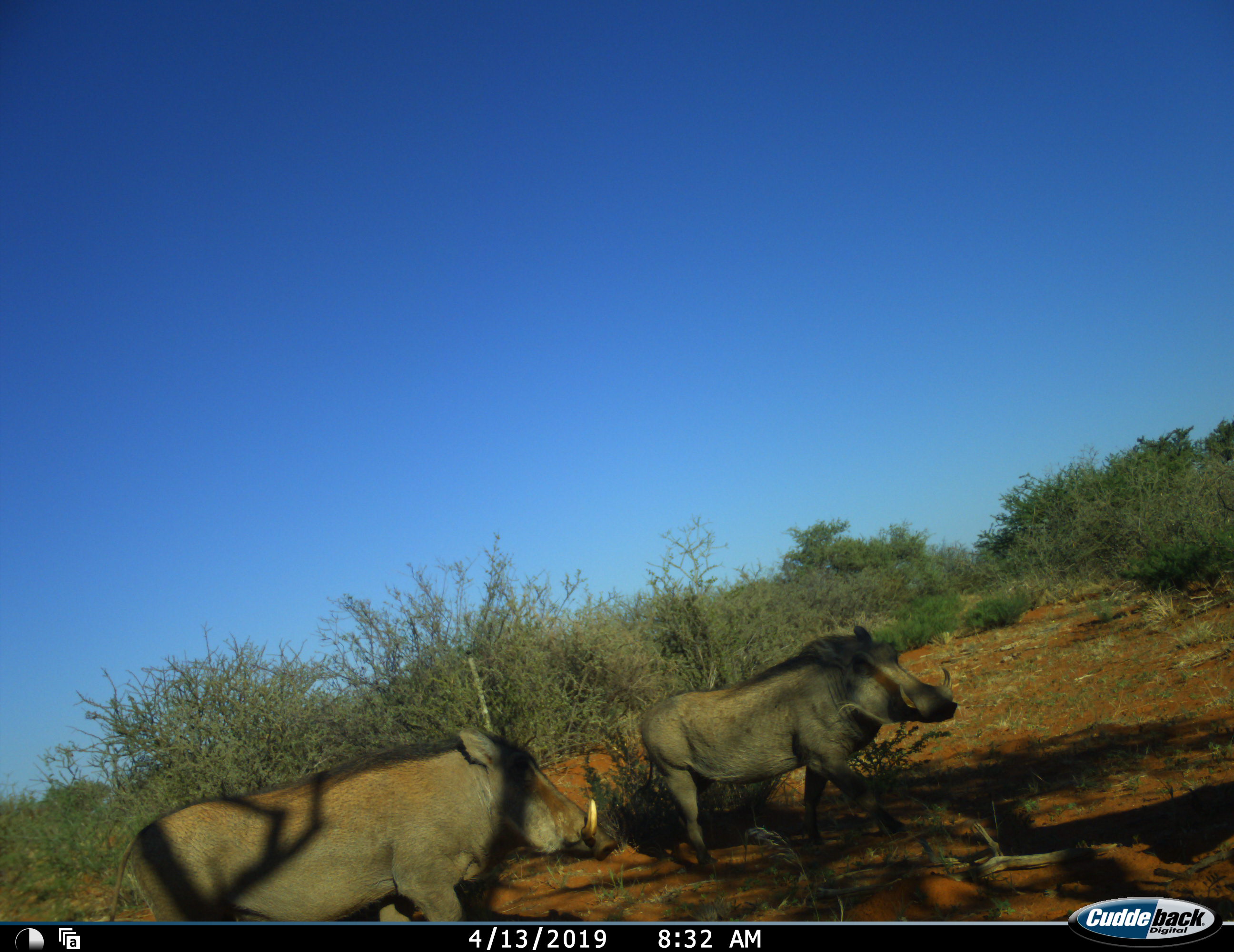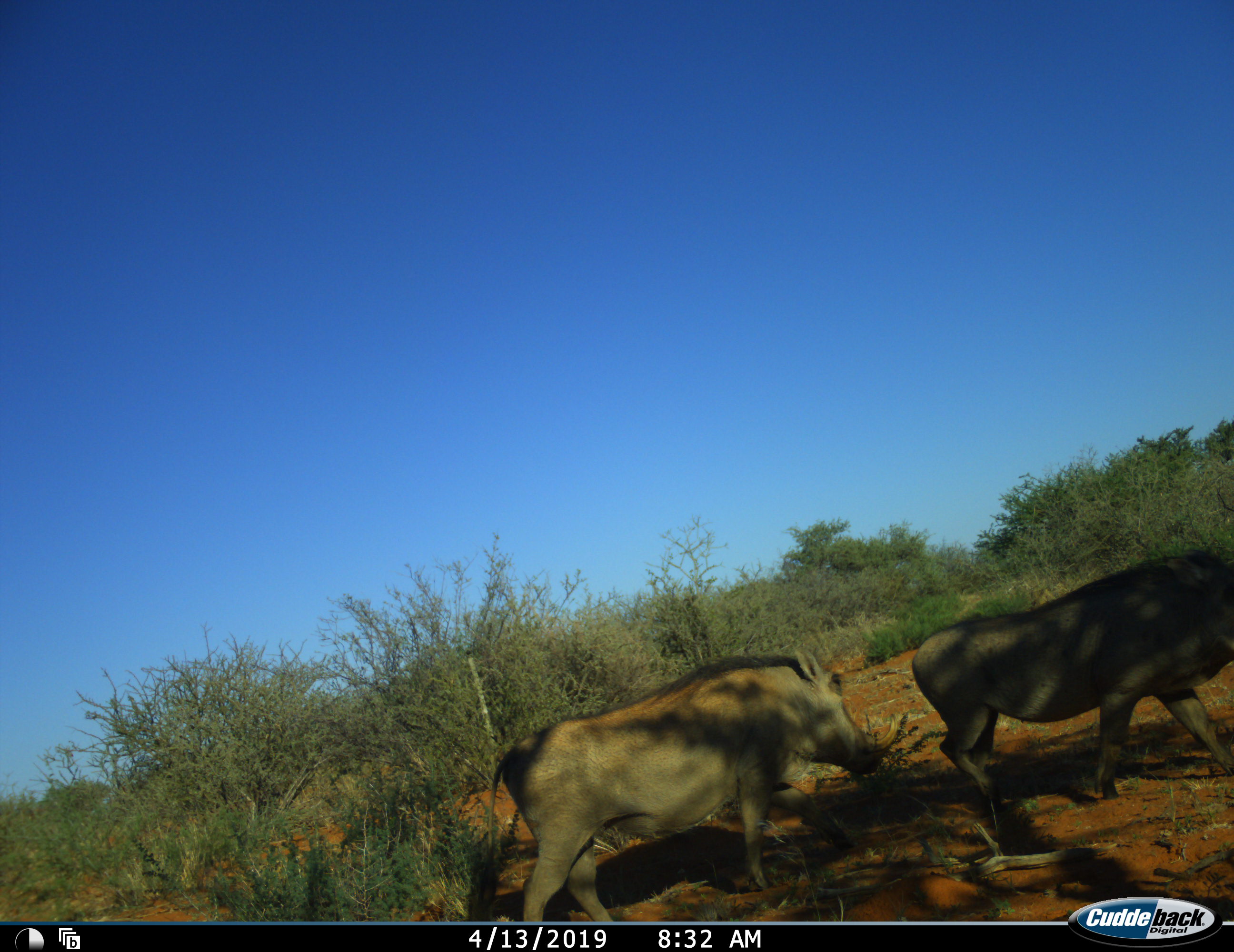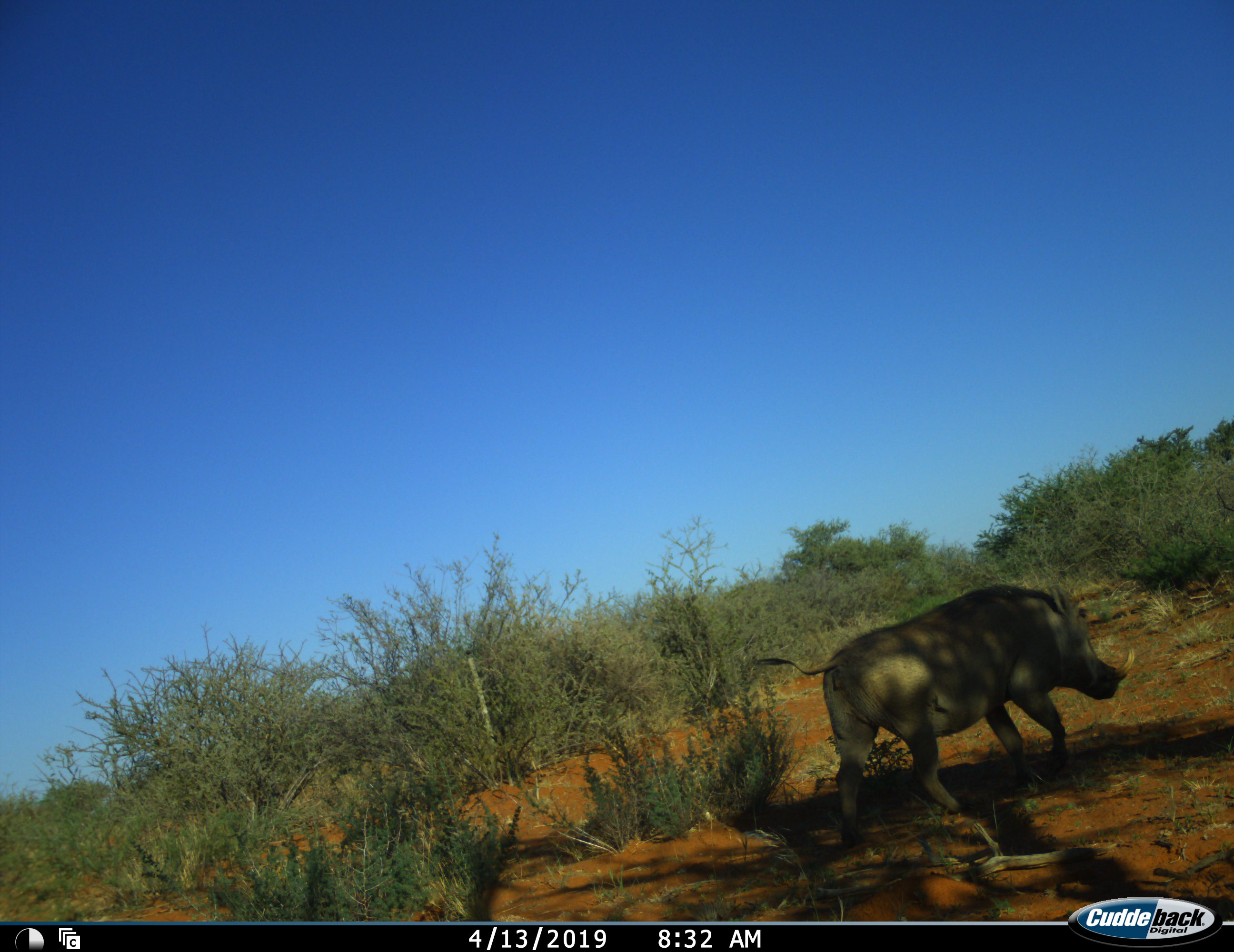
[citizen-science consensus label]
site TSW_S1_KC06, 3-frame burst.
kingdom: Animalia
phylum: Chordata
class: Mammalia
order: Artiodactyla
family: Suidae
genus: Phacochoerus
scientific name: Phacochoerus africanus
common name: warthog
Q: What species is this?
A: Warthog (Phacochoerus africanus).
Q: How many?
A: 2.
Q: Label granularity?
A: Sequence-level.